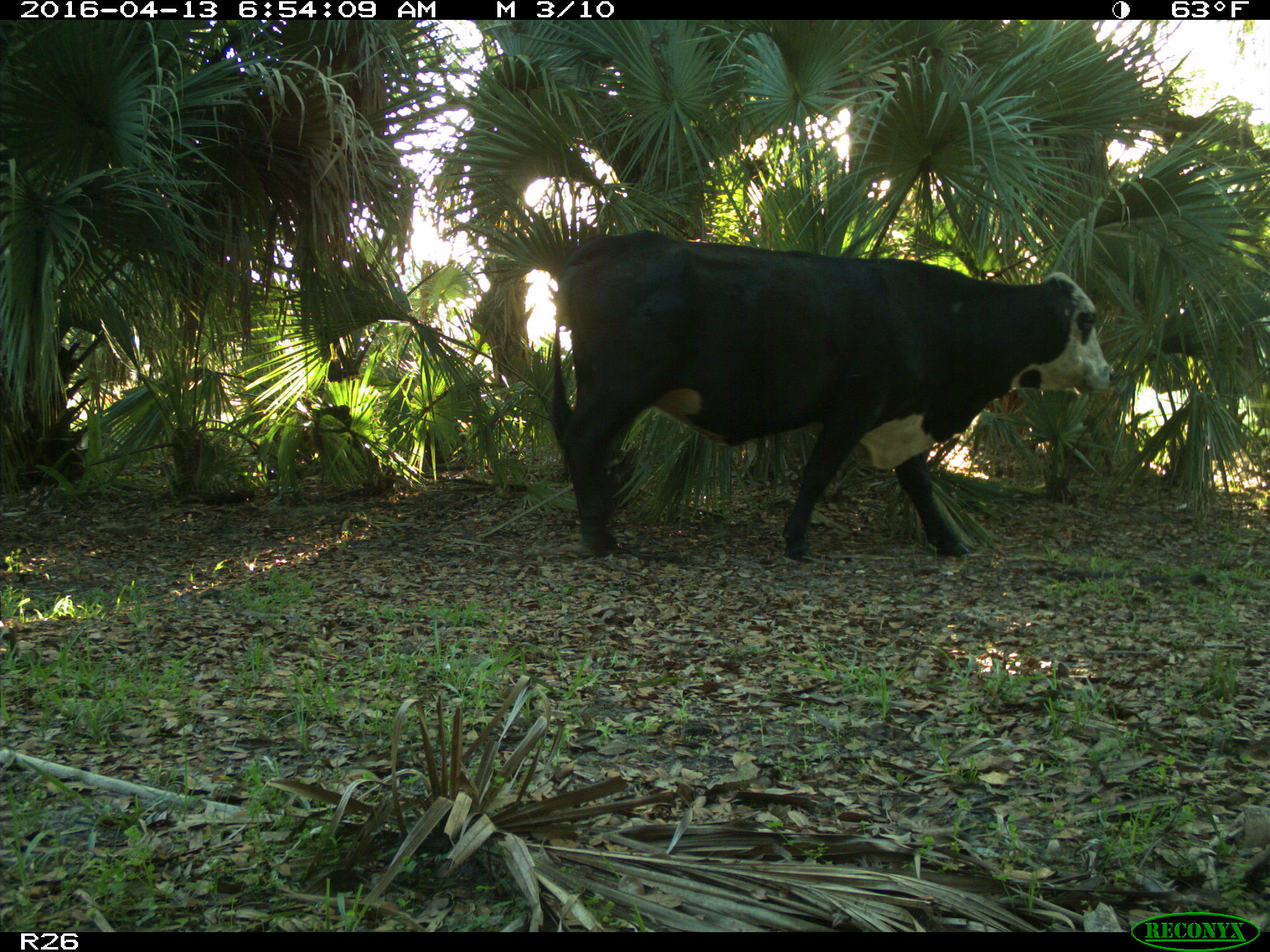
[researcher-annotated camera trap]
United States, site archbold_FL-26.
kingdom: Animalia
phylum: Chordata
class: Mammalia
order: Artiodactyla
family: Bovidae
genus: Bos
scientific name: Bos taurus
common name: domestic cow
Bos taurus (domestic cow).